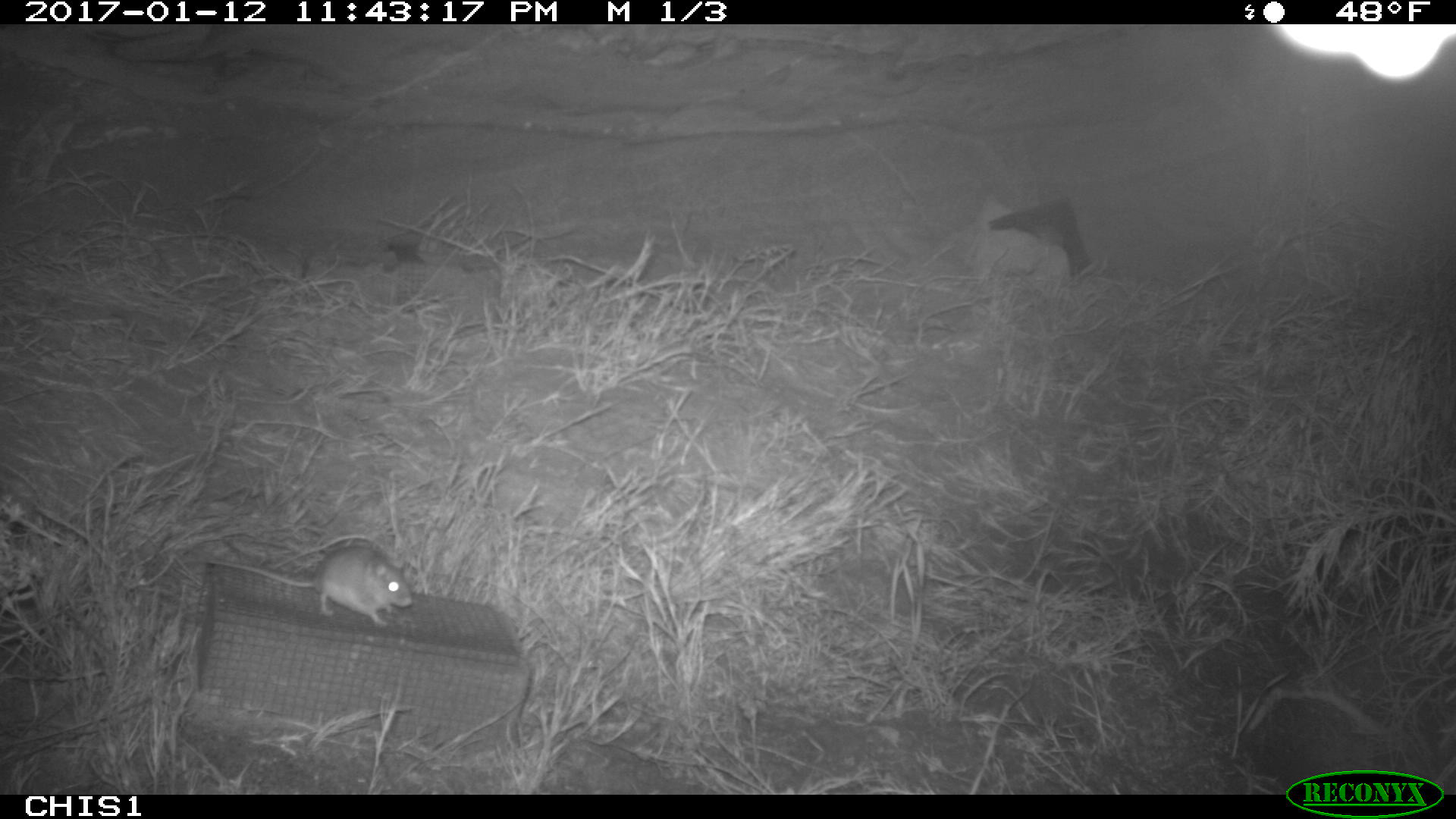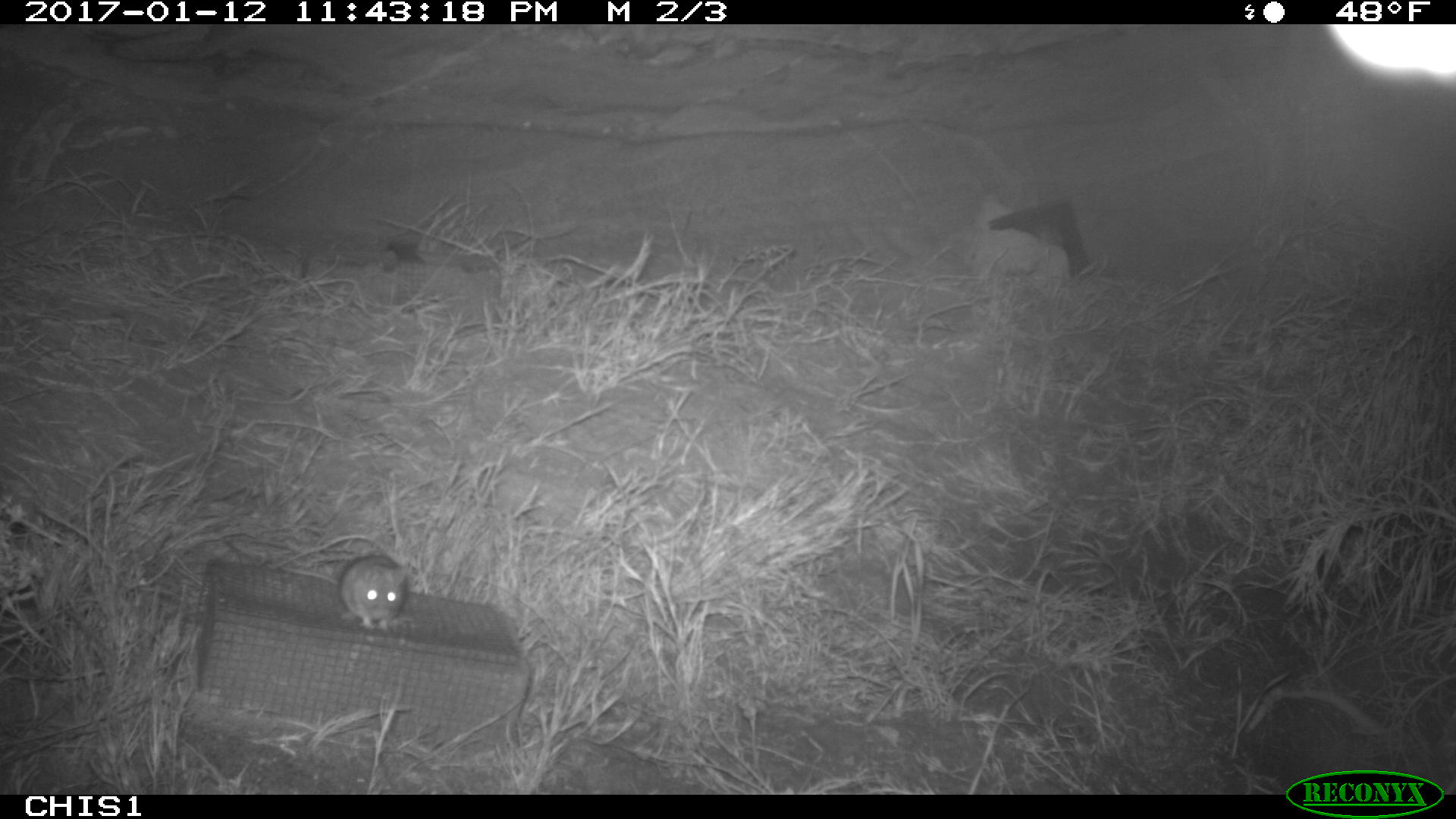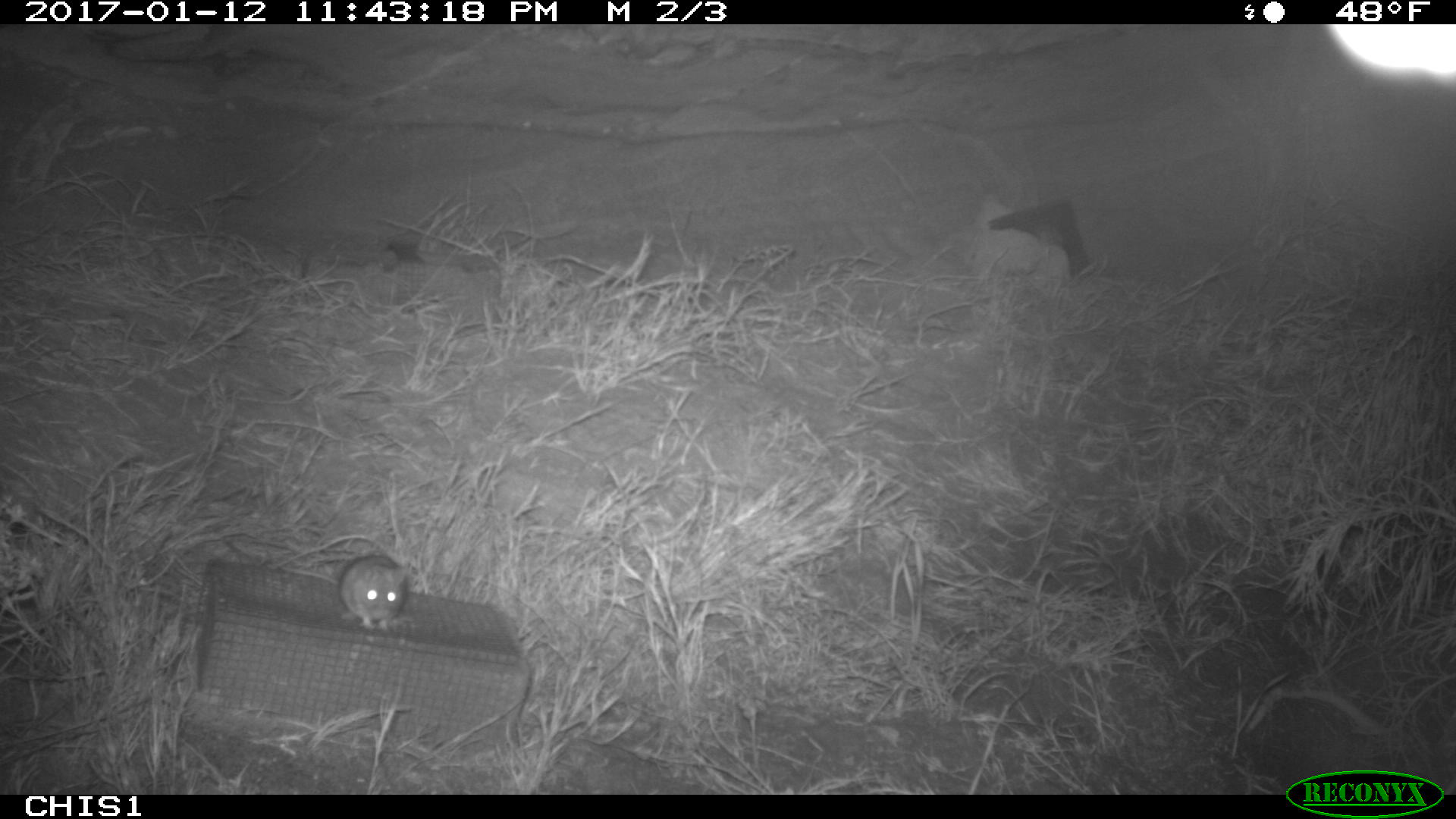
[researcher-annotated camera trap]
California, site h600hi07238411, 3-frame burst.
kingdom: Animalia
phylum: Chordata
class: Mammalia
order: Rodentia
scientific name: Rodentia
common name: rodent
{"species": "rodent (Rodentia)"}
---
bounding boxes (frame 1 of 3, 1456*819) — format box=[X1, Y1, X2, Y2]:
rodent: box=[181, 544, 413, 625]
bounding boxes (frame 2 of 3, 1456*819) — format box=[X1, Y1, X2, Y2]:
rodent: box=[334, 552, 410, 633]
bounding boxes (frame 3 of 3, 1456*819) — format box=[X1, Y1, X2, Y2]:
rodent: box=[276, 554, 408, 633]